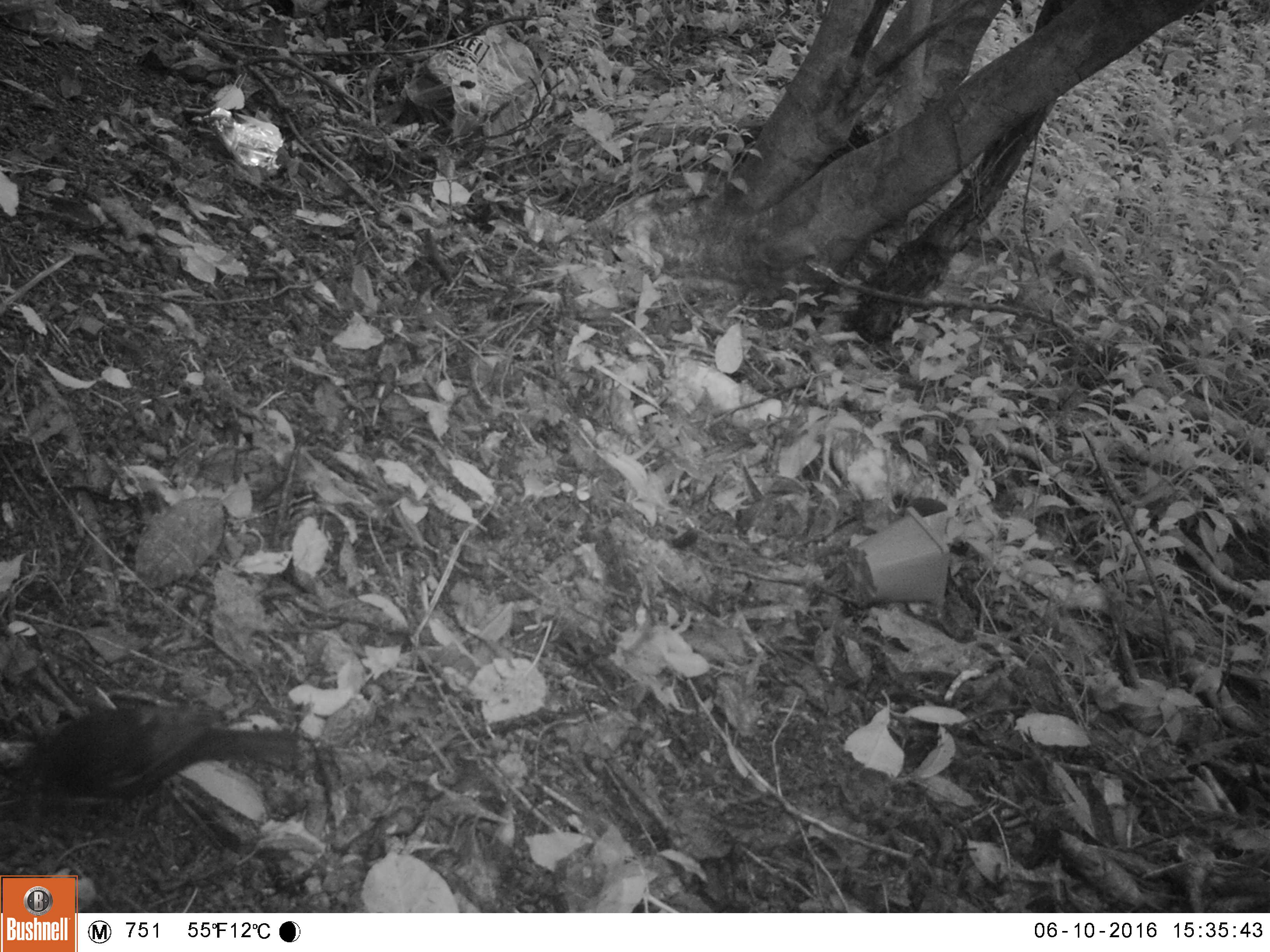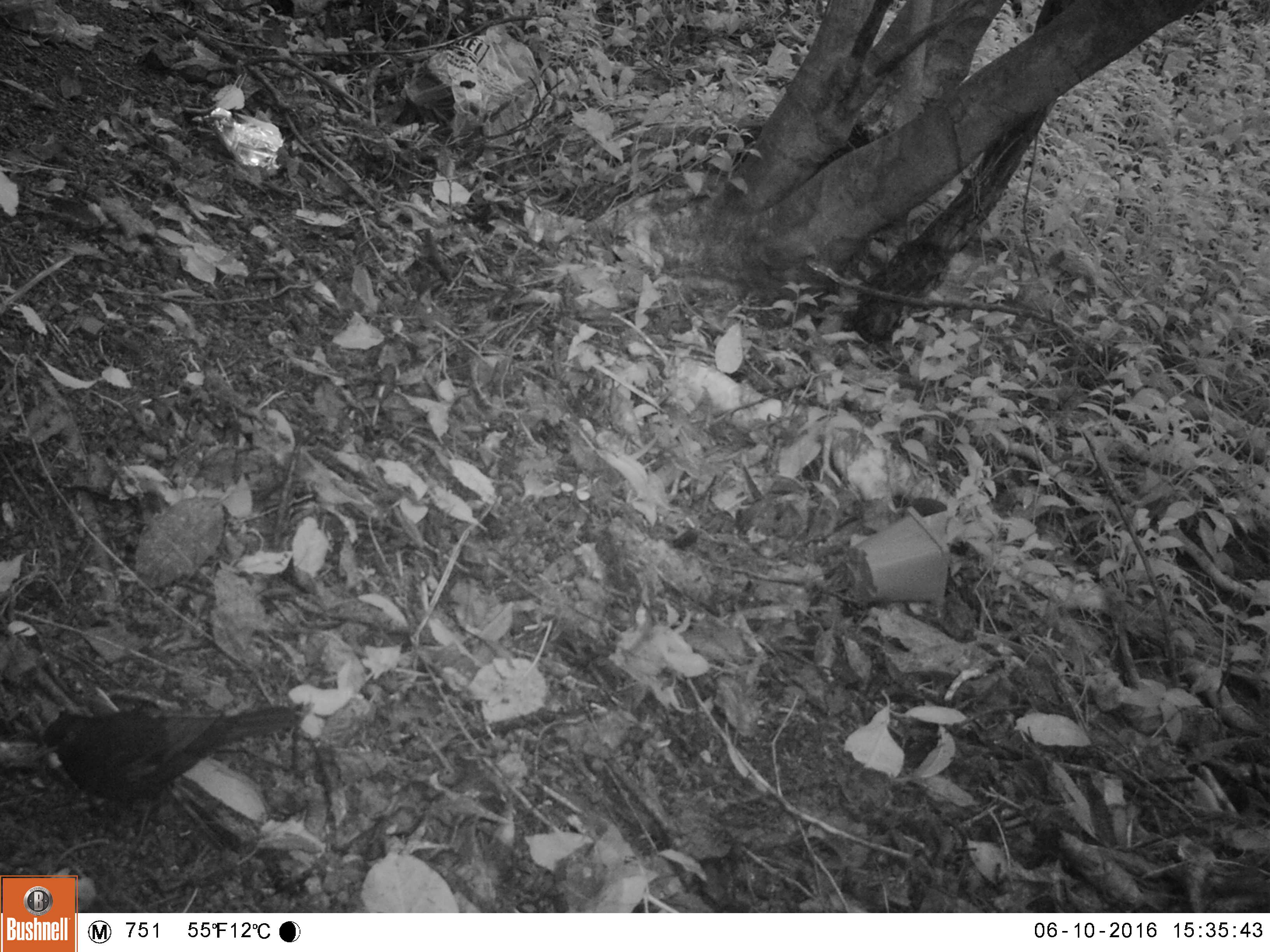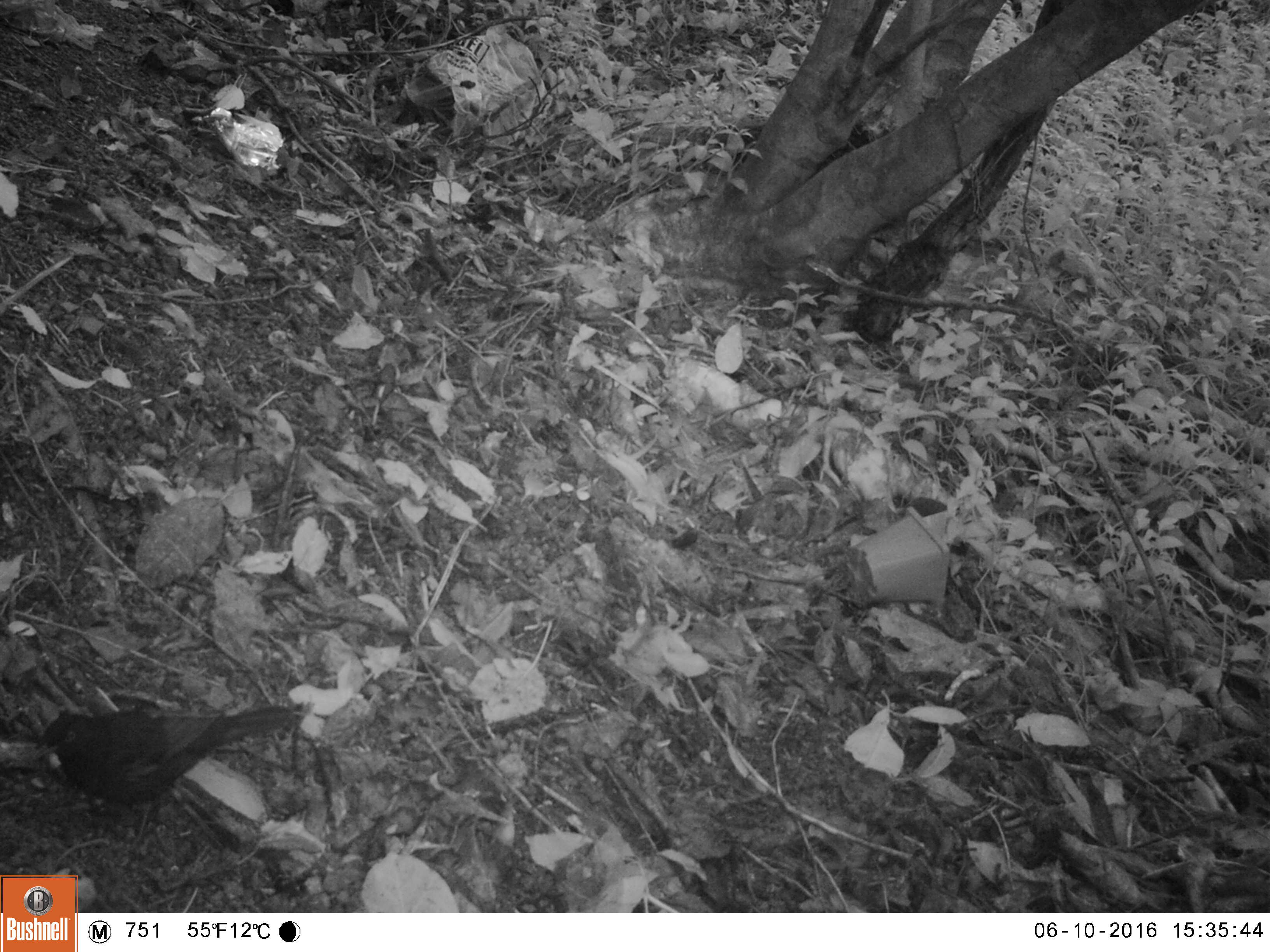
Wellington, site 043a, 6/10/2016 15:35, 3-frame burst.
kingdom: Animalia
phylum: Chordata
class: Aves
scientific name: Aves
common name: bird